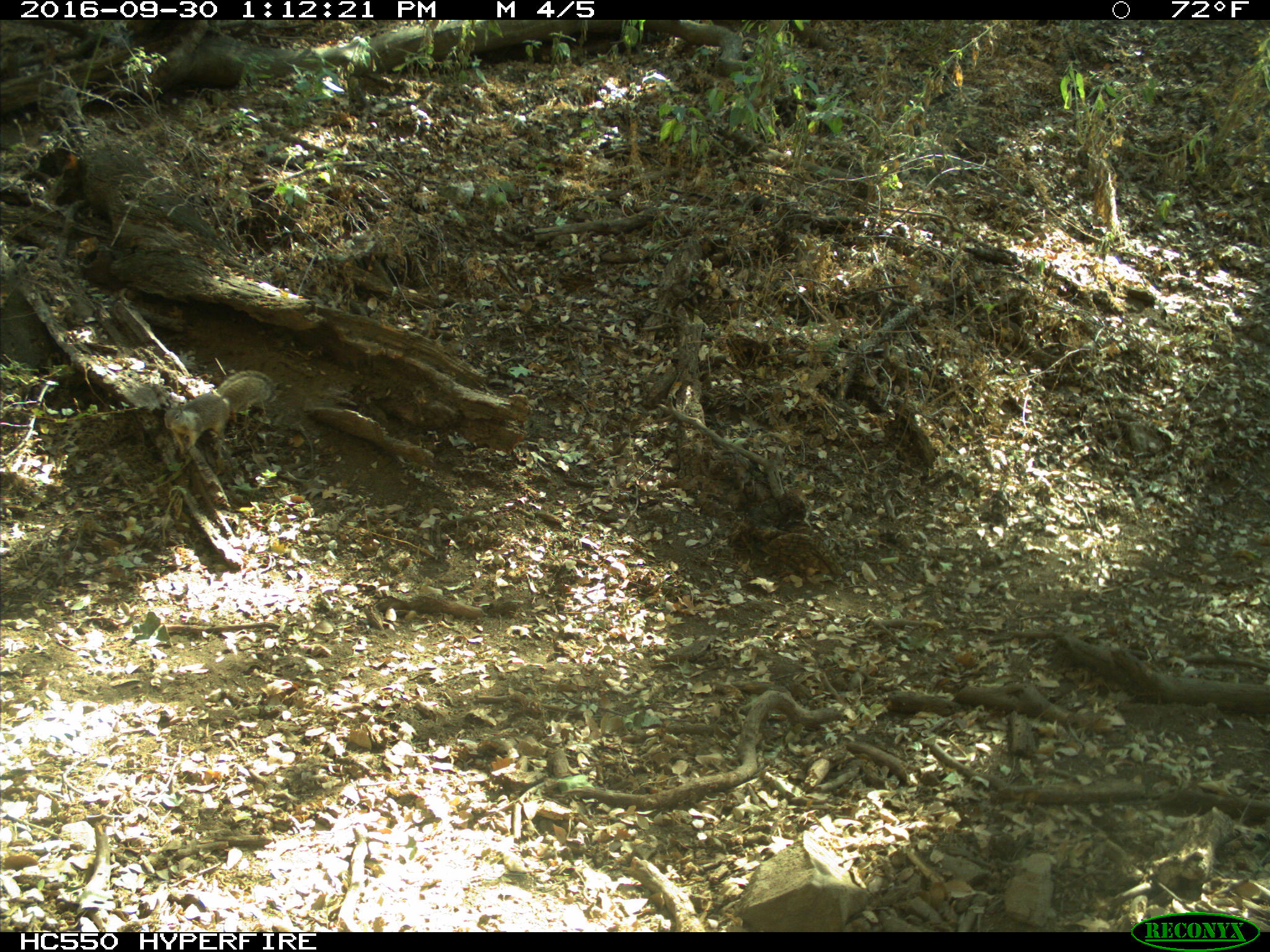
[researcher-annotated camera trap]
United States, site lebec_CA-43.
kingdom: Animalia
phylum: Chordata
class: Mammalia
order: Rodentia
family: Sciuridae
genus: Otospermophilus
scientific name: Otospermophilus beecheyi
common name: california ground squirrel